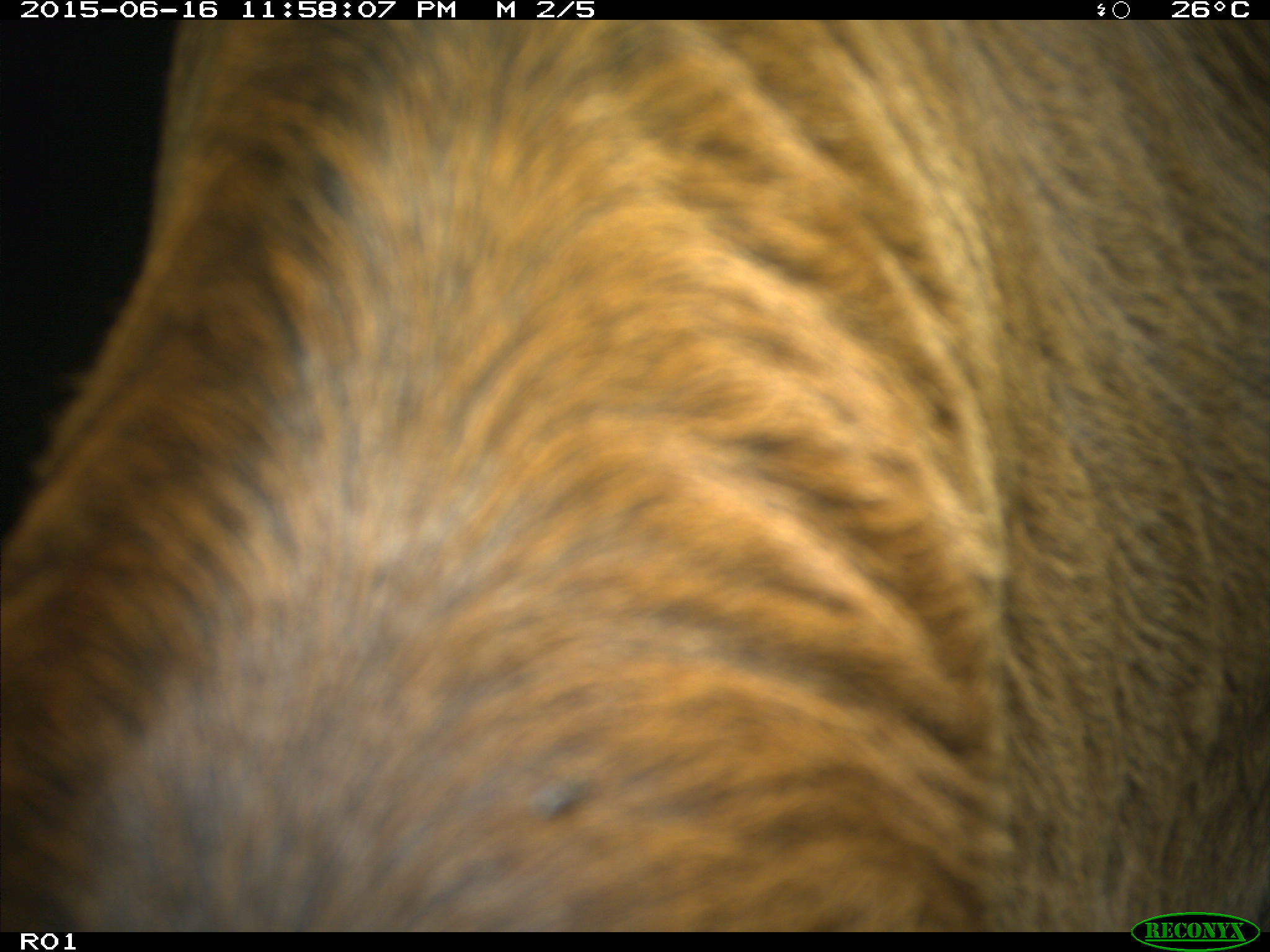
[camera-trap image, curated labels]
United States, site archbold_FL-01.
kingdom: Animalia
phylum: Chordata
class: Mammalia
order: Artiodactyla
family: Bovidae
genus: Bos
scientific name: Bos taurus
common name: domestic cow